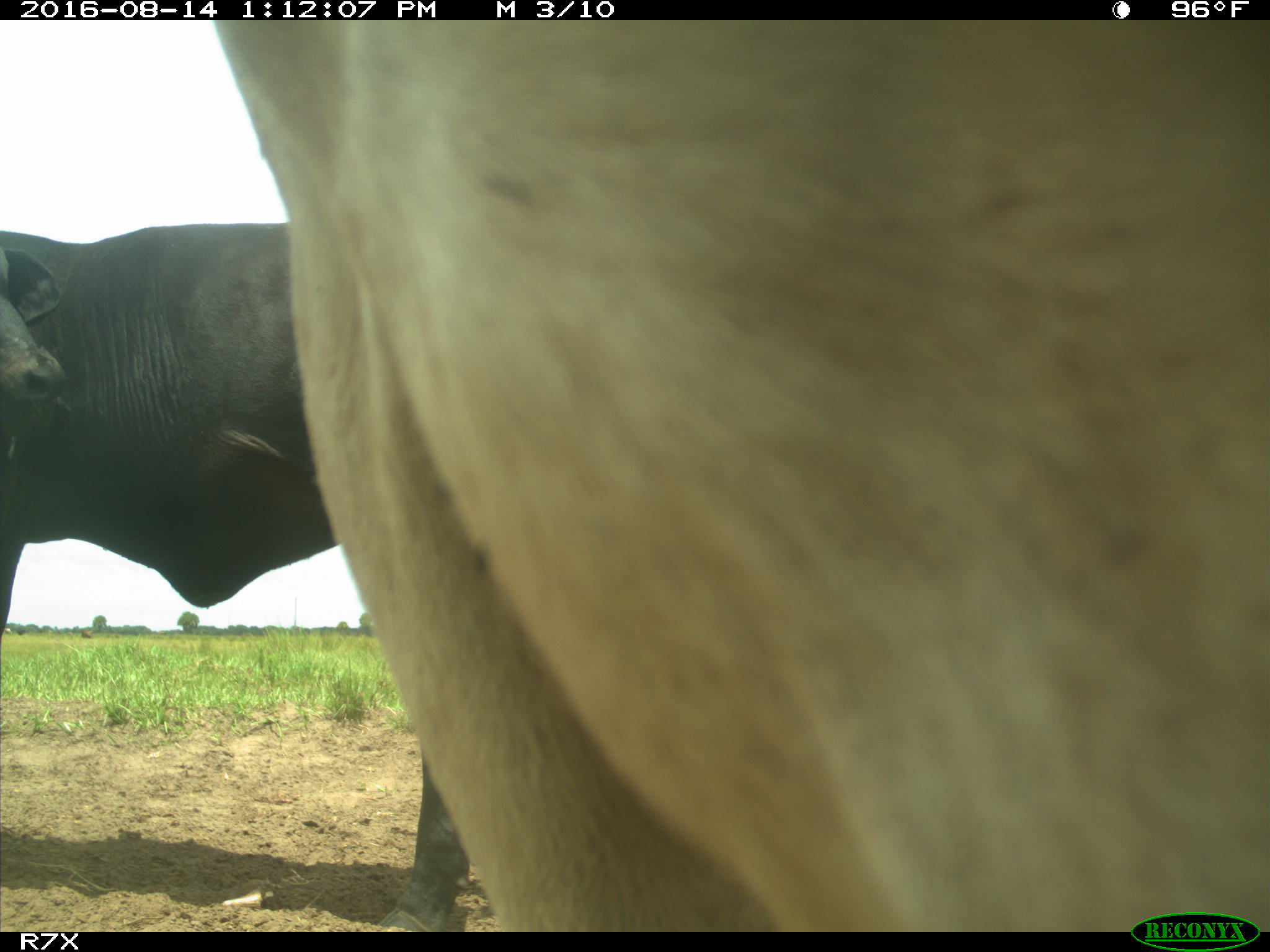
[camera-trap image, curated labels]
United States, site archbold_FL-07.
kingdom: Animalia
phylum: Chordata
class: Mammalia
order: Artiodactyla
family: Bovidae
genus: Bos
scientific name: Bos taurus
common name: domestic cow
Bos taurus (domestic cow).